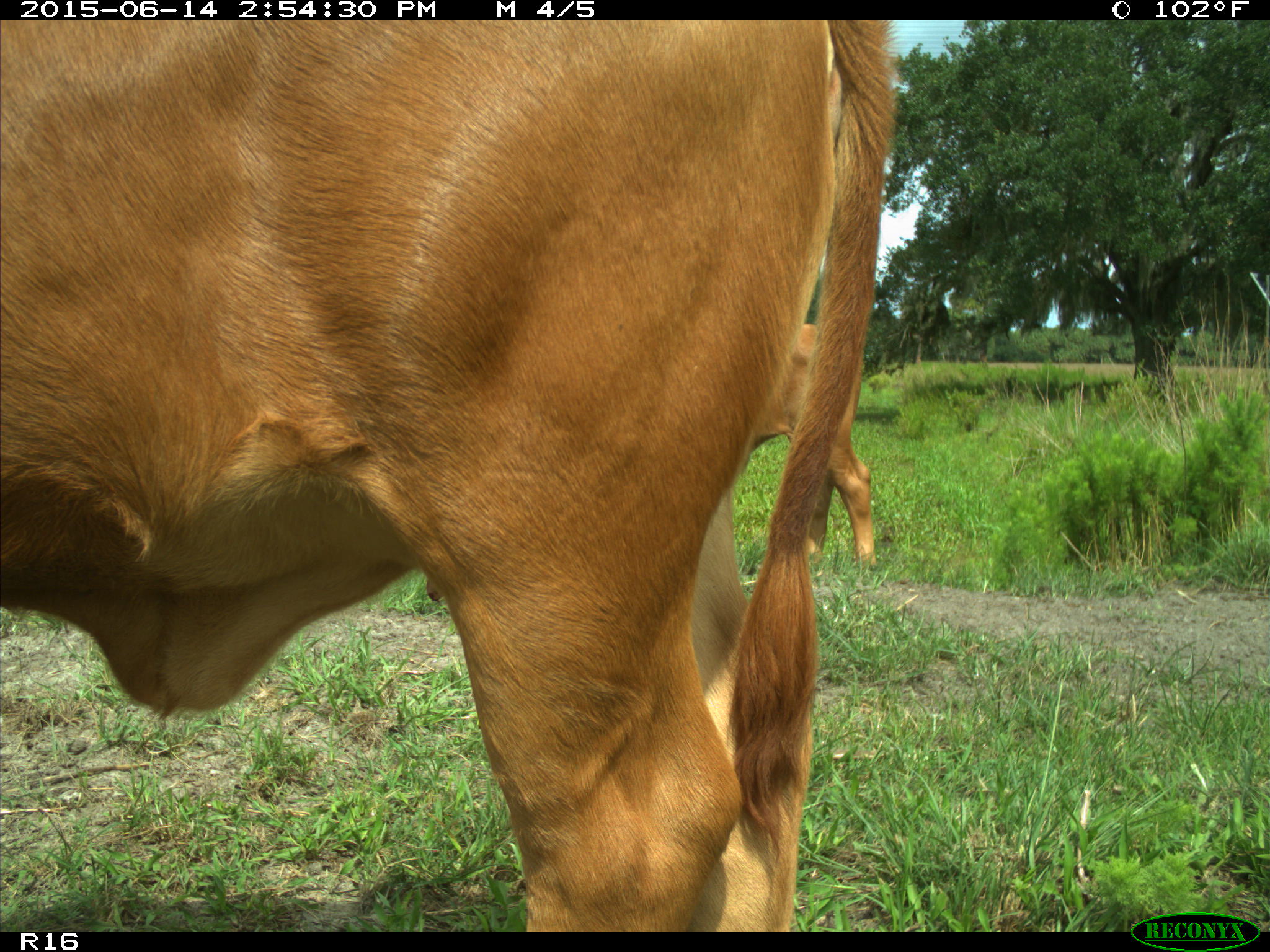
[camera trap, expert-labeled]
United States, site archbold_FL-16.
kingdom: Animalia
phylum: Chordata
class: Mammalia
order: Artiodactyla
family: Bovidae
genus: Bos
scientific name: Bos taurus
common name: domestic cow